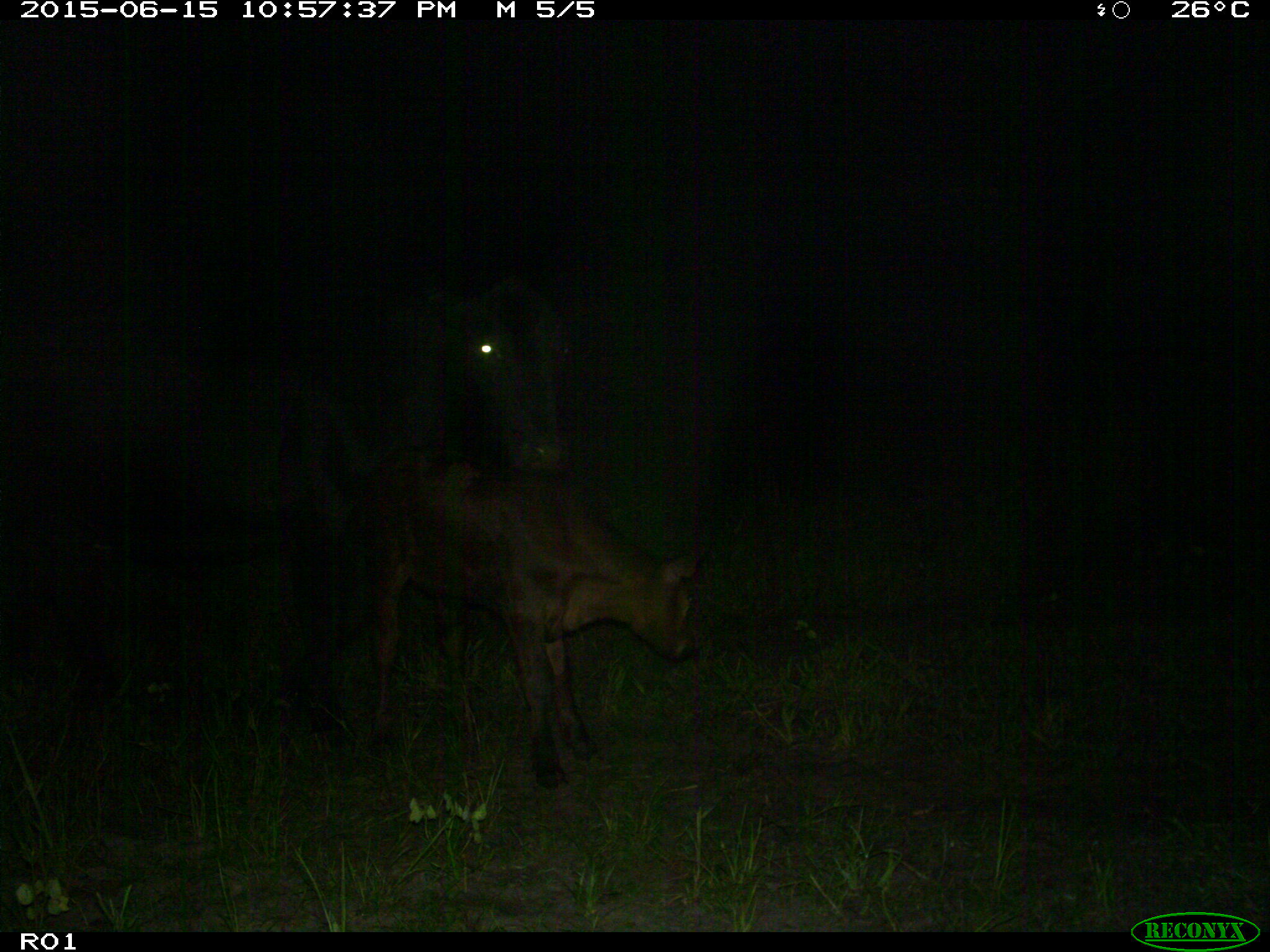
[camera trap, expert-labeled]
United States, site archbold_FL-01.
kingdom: Animalia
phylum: Chordata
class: Mammalia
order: Artiodactyla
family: Bovidae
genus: Bos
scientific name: Bos taurus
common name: domestic cow